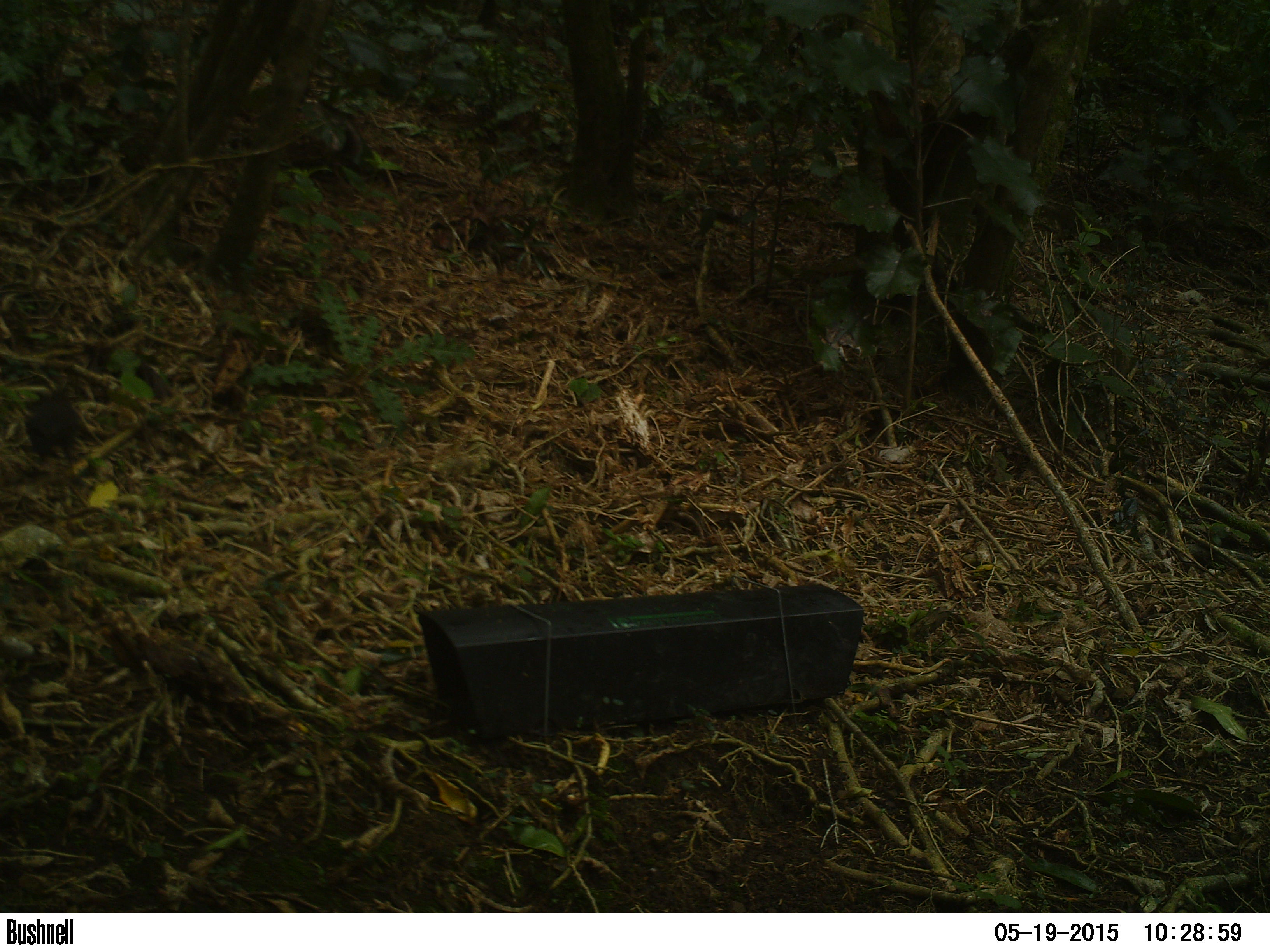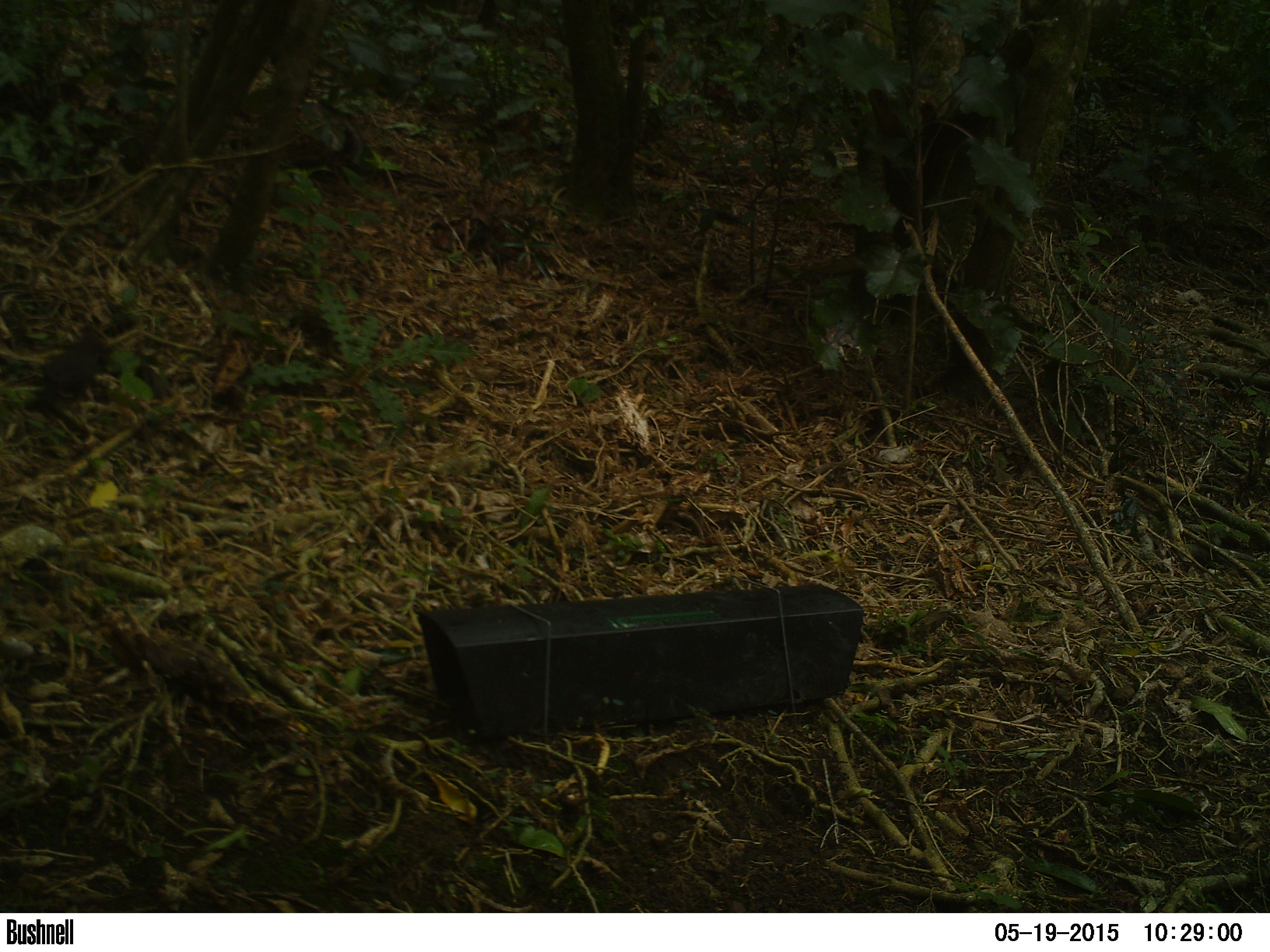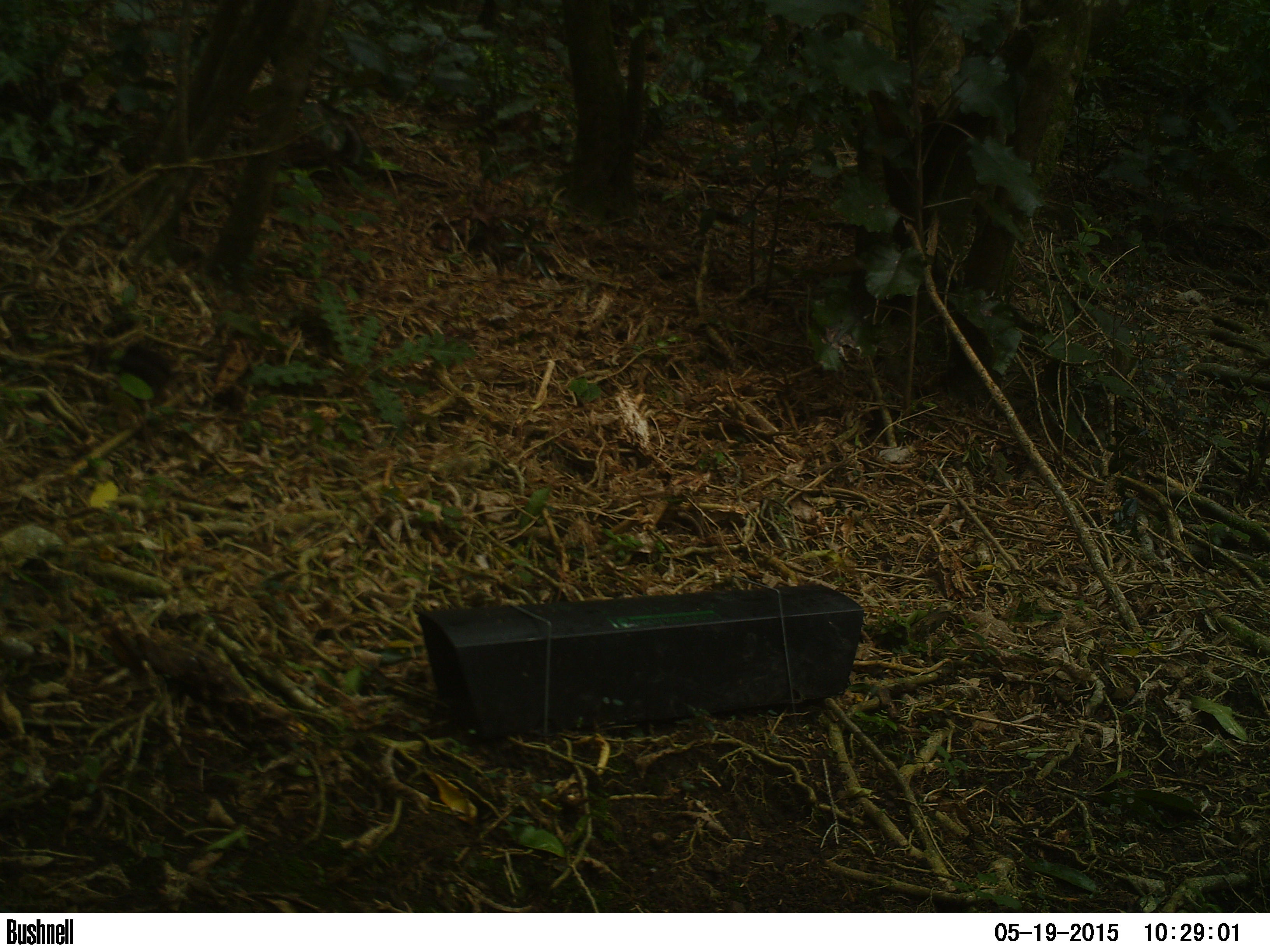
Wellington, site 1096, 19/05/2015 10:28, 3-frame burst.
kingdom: Animalia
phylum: Chordata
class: Aves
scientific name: Aves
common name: bird